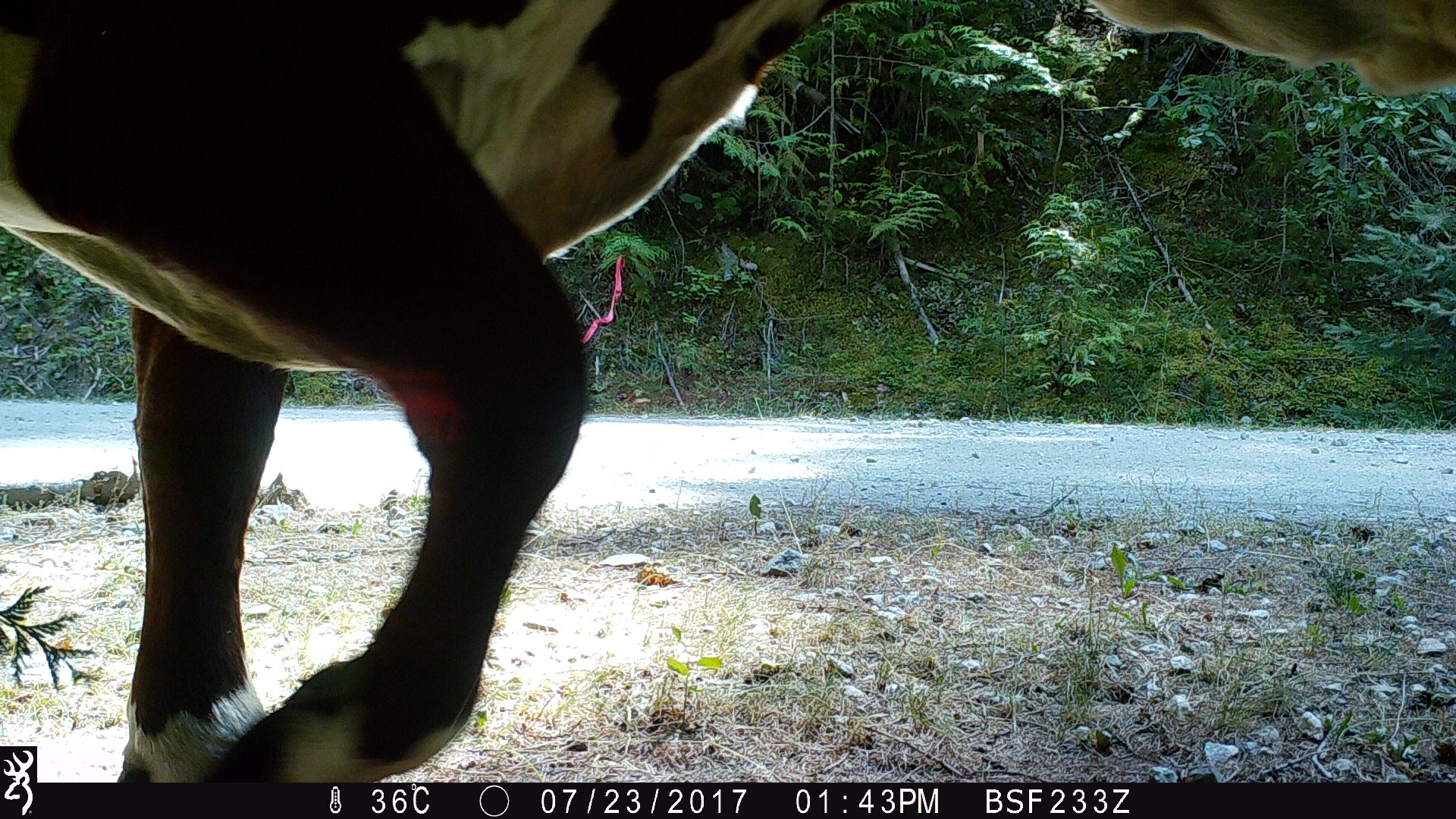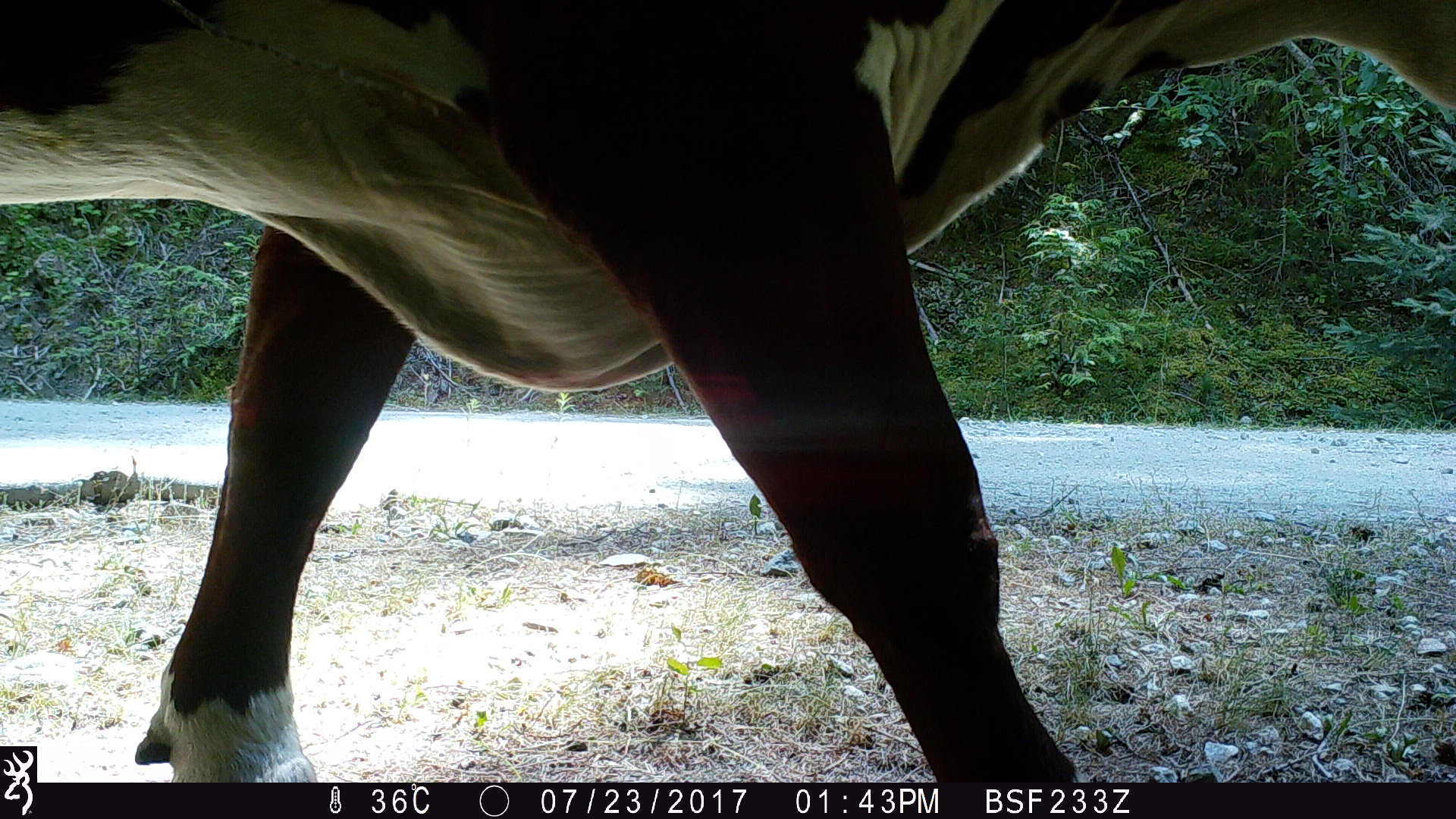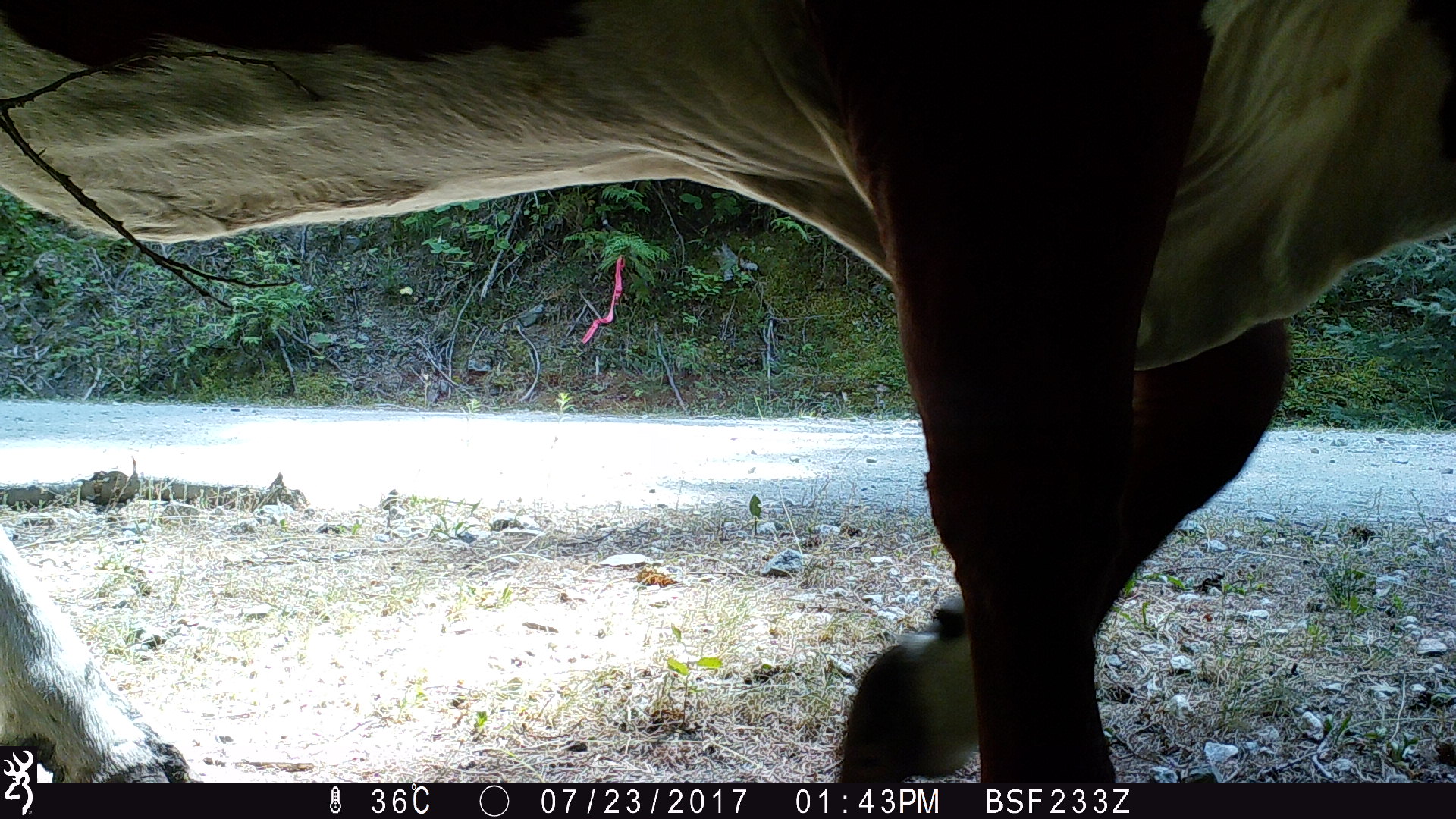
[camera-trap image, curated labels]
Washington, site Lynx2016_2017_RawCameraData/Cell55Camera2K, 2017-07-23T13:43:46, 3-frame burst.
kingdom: Animalia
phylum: Chordata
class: Mammalia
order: Artiodactyla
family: Bovidae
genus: Bos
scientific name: Bos taurus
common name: domestic cattle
Domestic cattle (Bos taurus). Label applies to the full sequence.